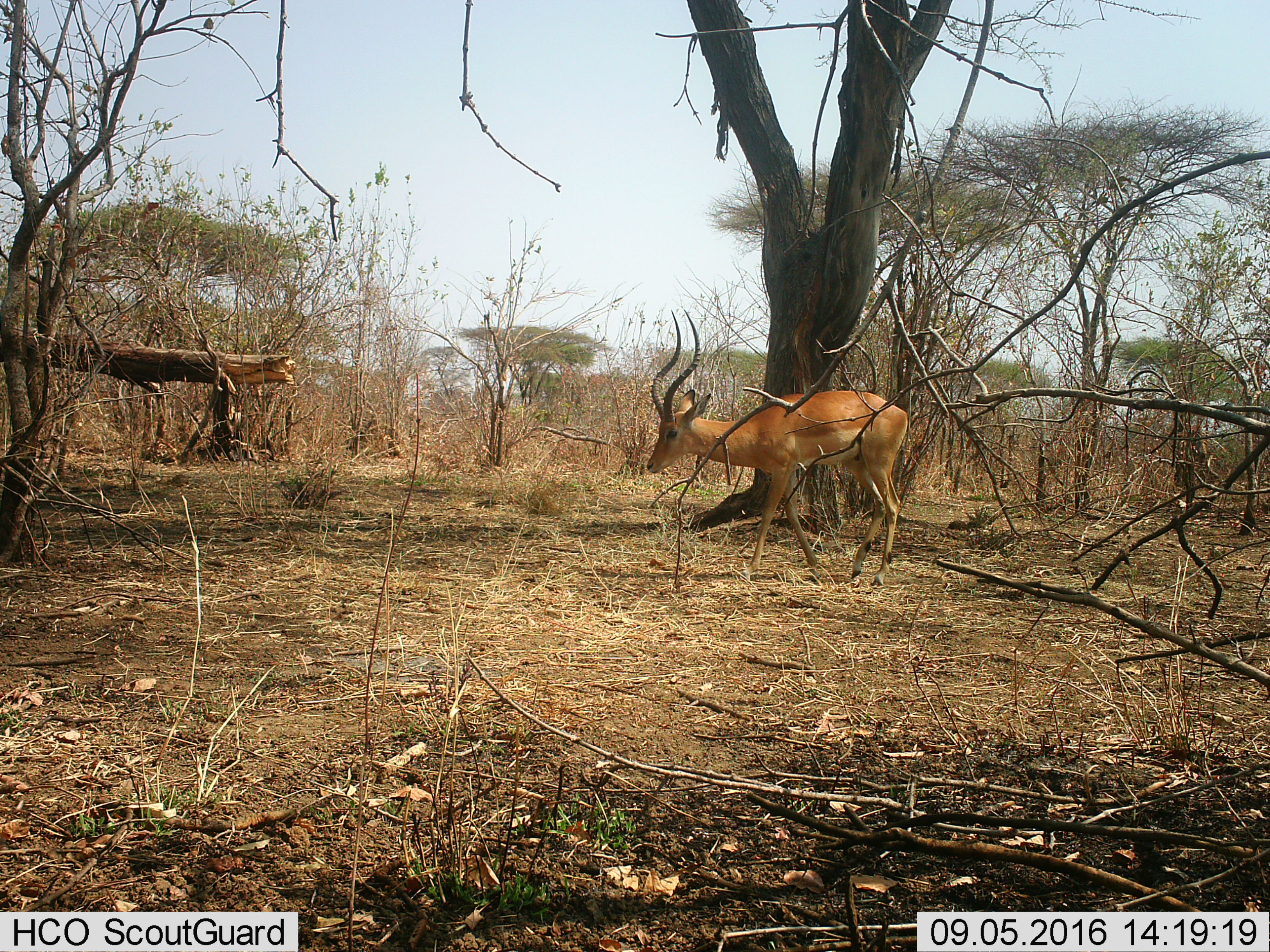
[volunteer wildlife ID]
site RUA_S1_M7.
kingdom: Animalia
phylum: Chordata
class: Mammalia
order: Artiodactyla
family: Bovidae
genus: Aepyceros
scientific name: Aepyceros melampus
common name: impala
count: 1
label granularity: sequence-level